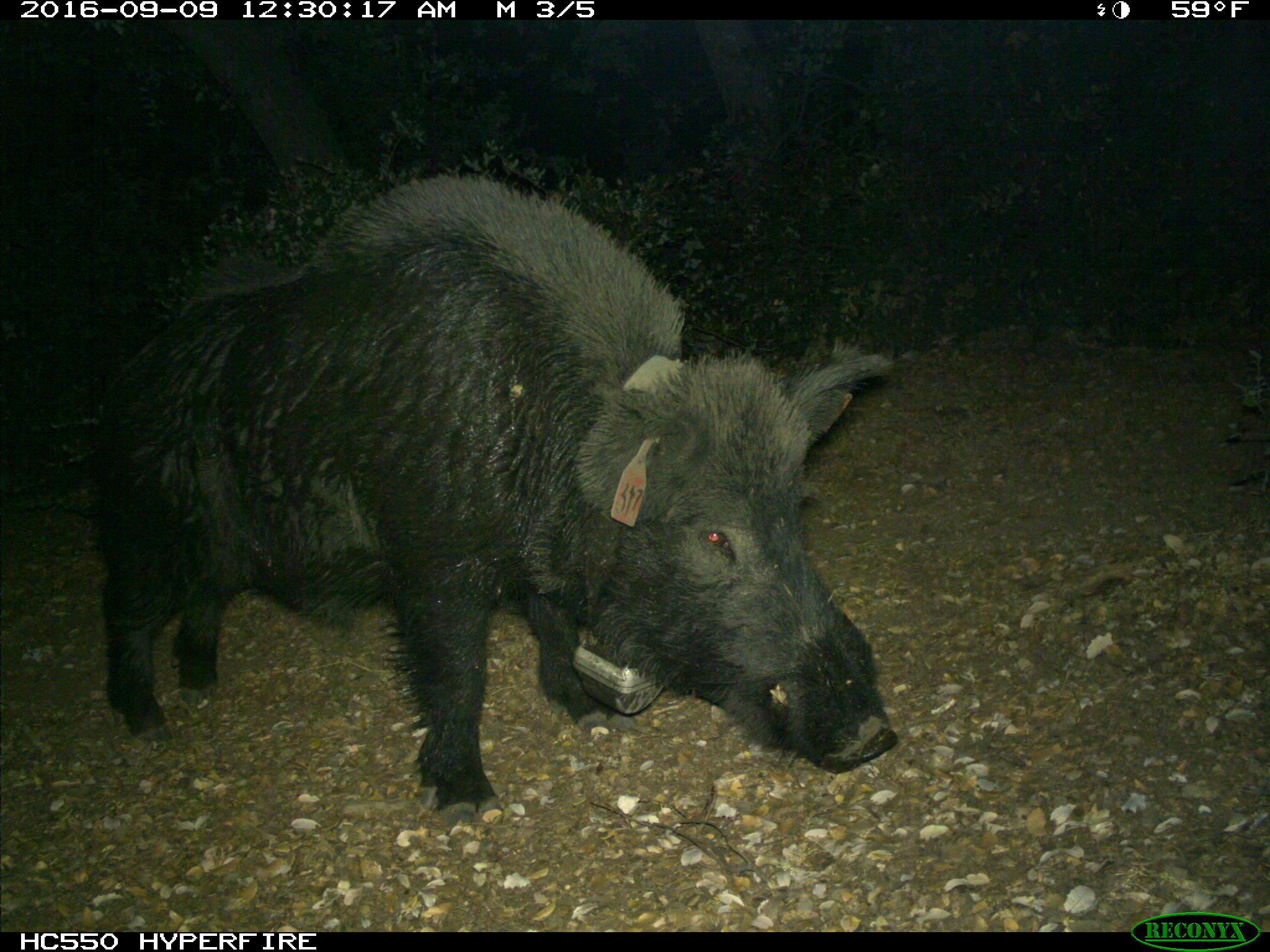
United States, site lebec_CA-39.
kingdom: Animalia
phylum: Chordata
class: Mammalia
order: Artiodactyla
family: Suidae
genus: Sus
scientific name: Sus scrofa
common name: wild boar